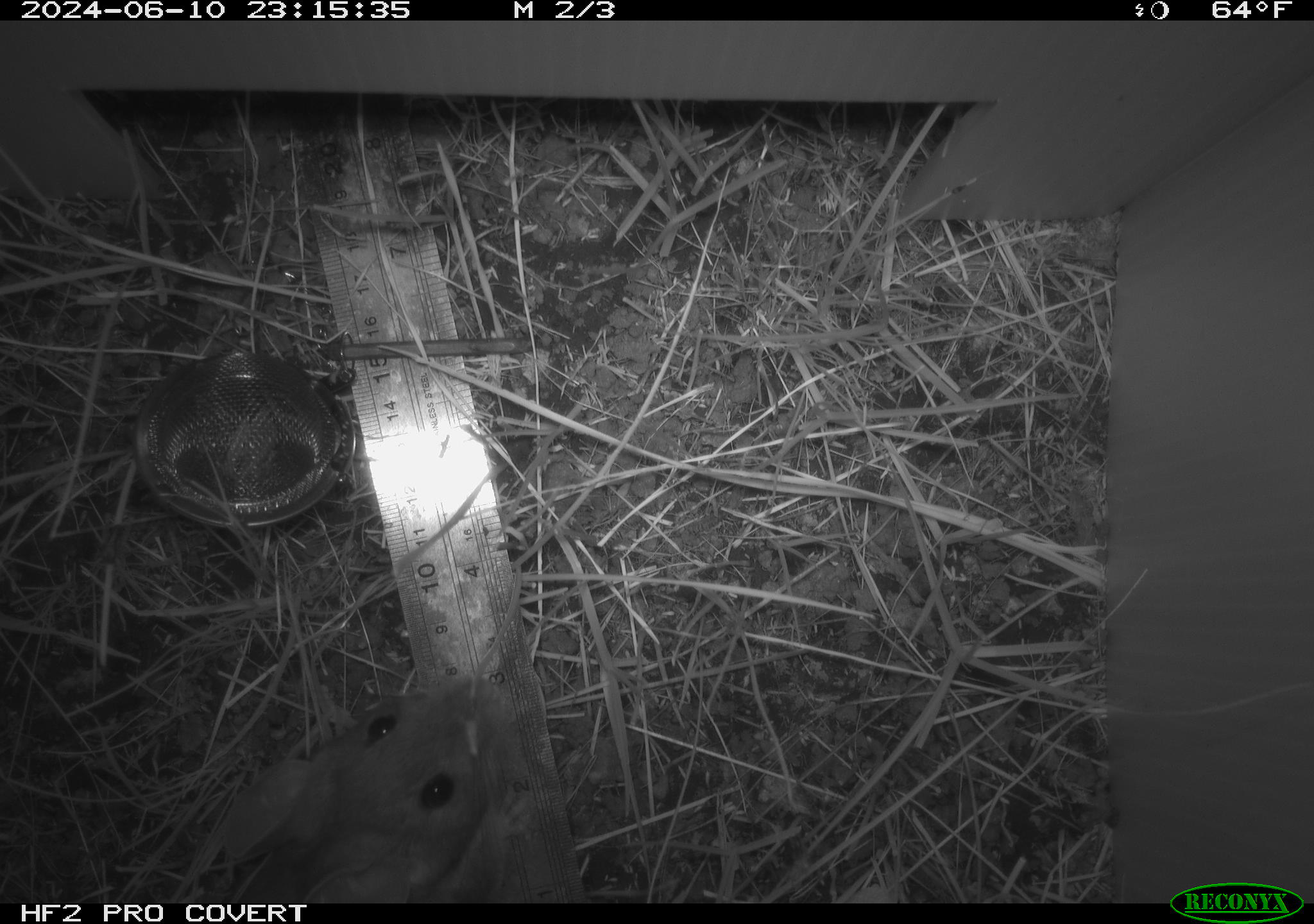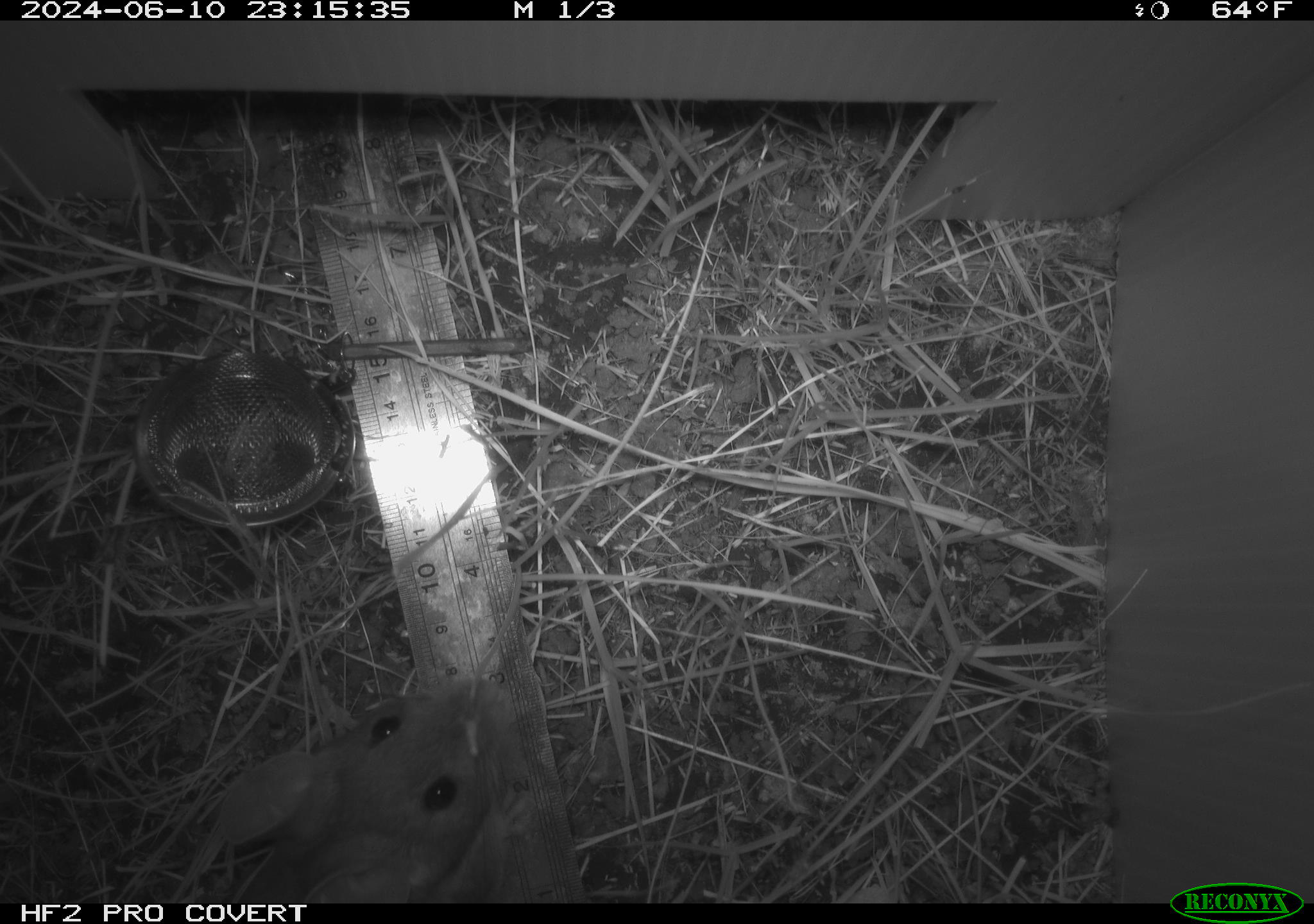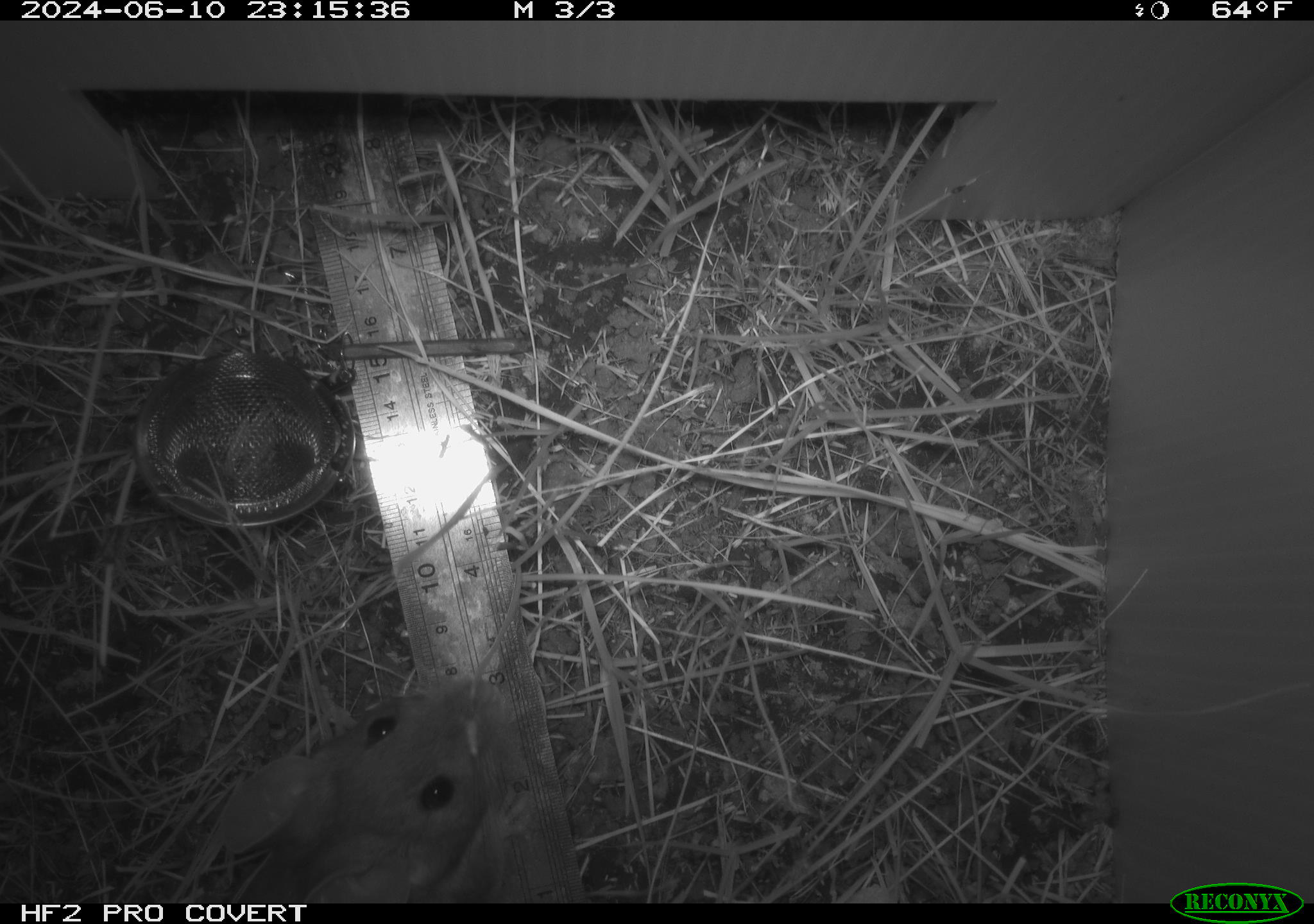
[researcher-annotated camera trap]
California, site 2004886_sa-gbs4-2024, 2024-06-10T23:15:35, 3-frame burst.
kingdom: Animalia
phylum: Chordata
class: Mammalia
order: Rodentia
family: Cricetidae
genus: Neotoma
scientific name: Neotoma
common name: pack rat or woodrat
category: neotoma species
Neotoma species (pack rat or woodrat) (Neotoma).